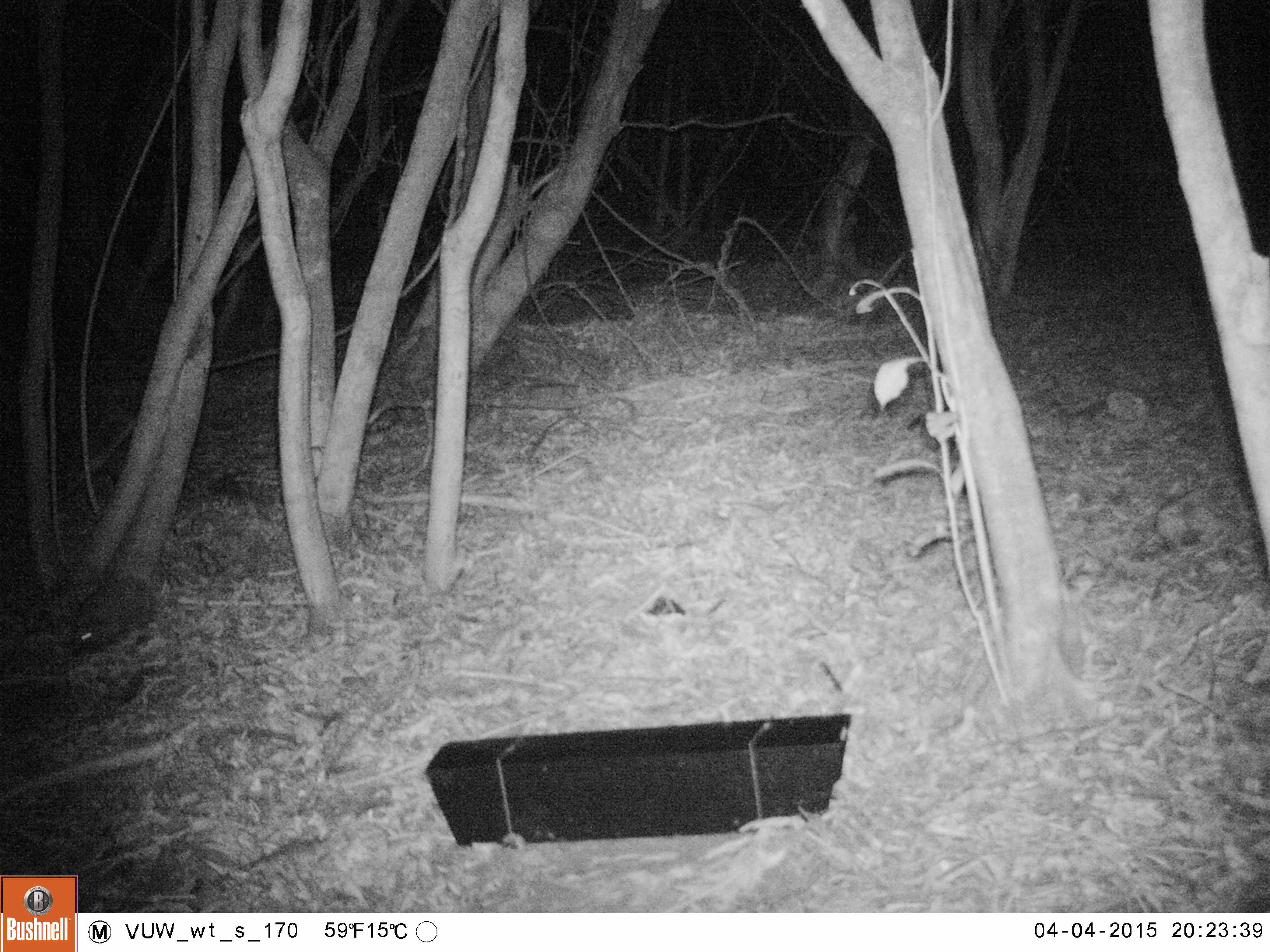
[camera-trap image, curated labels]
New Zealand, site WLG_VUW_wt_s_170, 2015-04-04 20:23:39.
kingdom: Animalia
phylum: Chordata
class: Mammalia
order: Eulipotyphla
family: Erinaceidae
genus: Erinaceus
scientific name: Erinaceus europaeus europaeus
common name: european hedgehog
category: hedgehog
Hedgehog (european hedgehog) (Erinaceus europaeus europaeus).